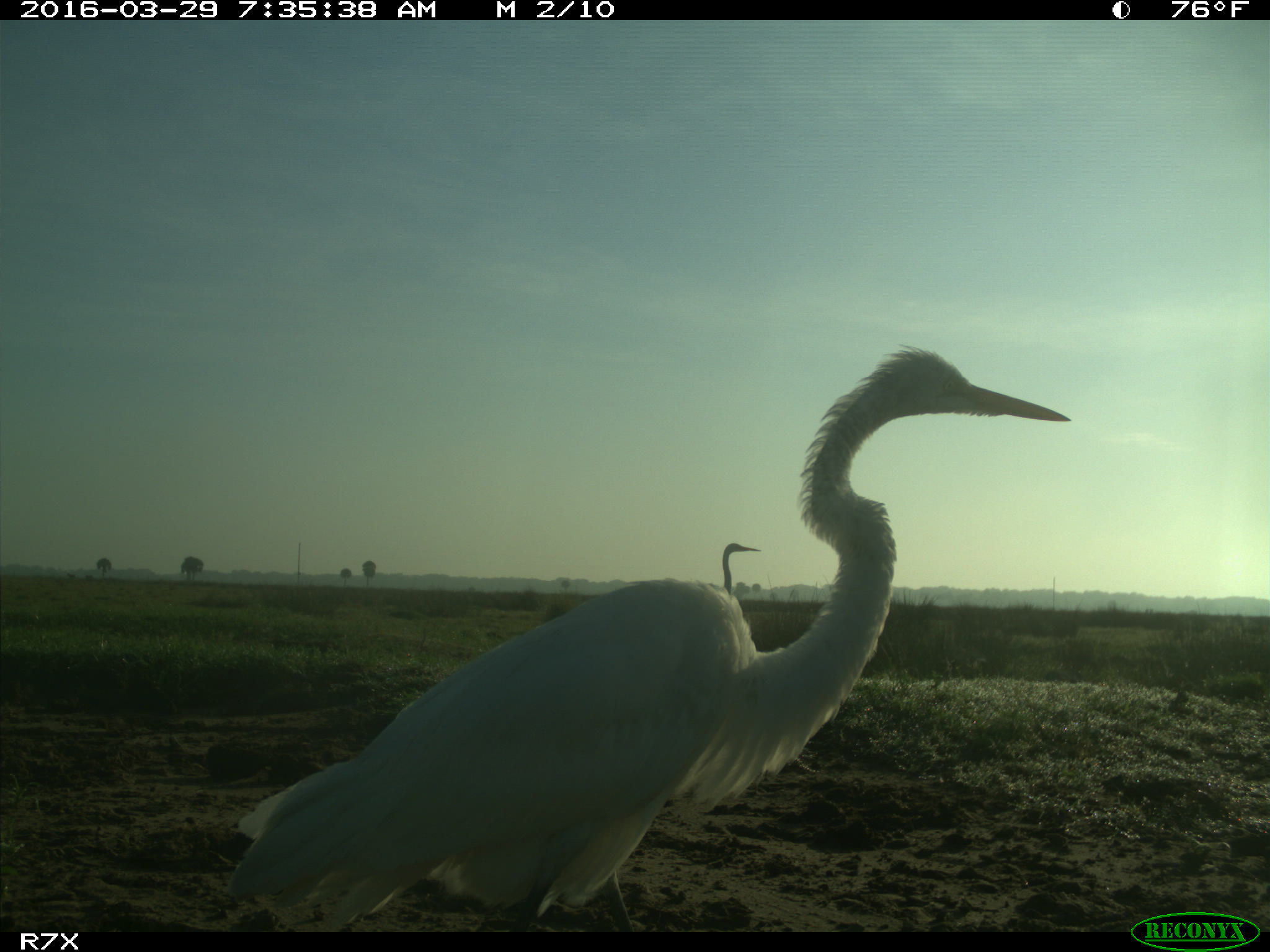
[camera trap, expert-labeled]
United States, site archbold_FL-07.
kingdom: Animalia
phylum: Chordata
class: Aves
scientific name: Aves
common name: birds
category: unidentified bird